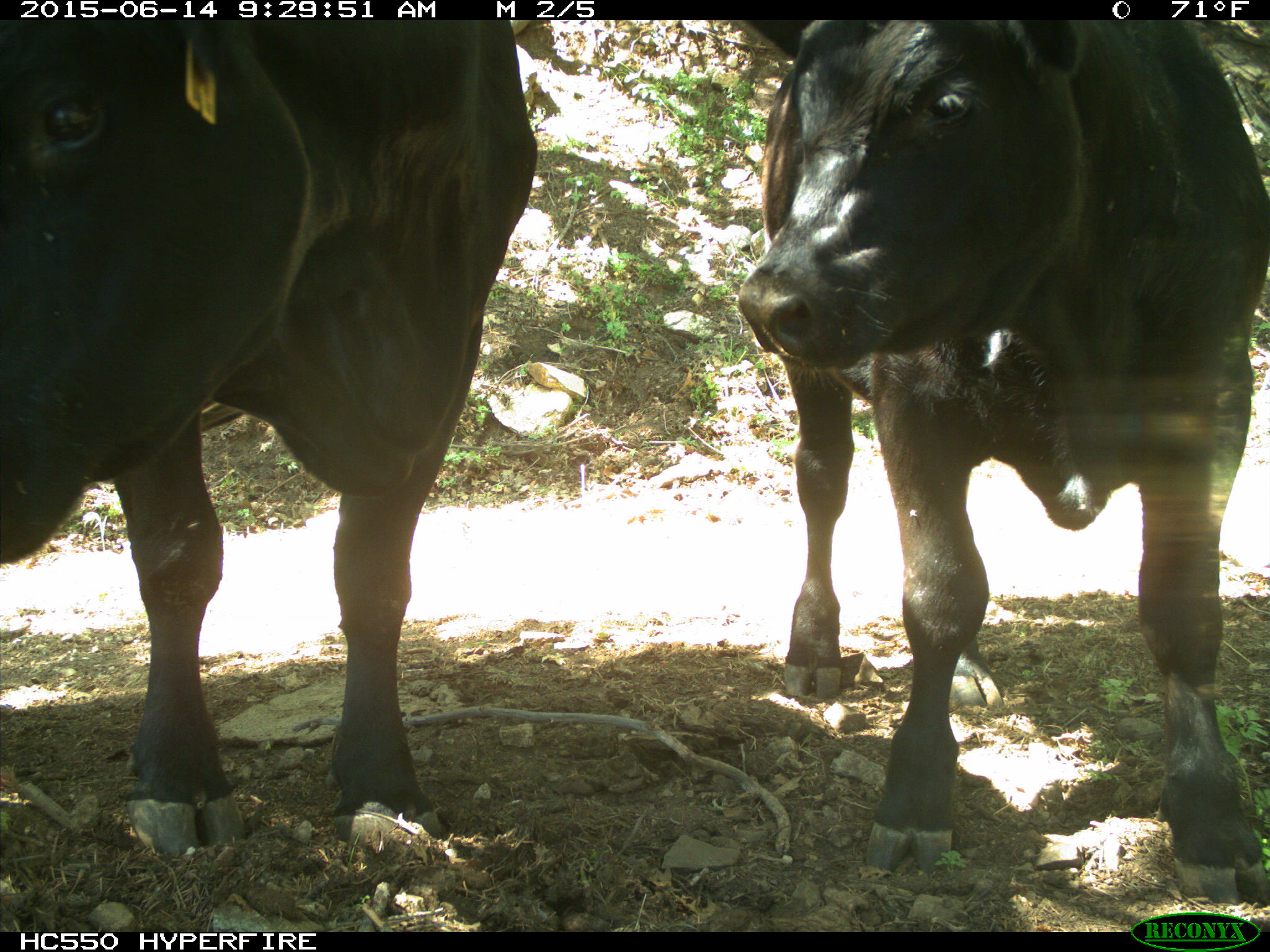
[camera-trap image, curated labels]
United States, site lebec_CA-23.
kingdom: Animalia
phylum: Chordata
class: Mammalia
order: Artiodactyla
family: Bovidae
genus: Bos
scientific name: Bos taurus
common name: domestic cow